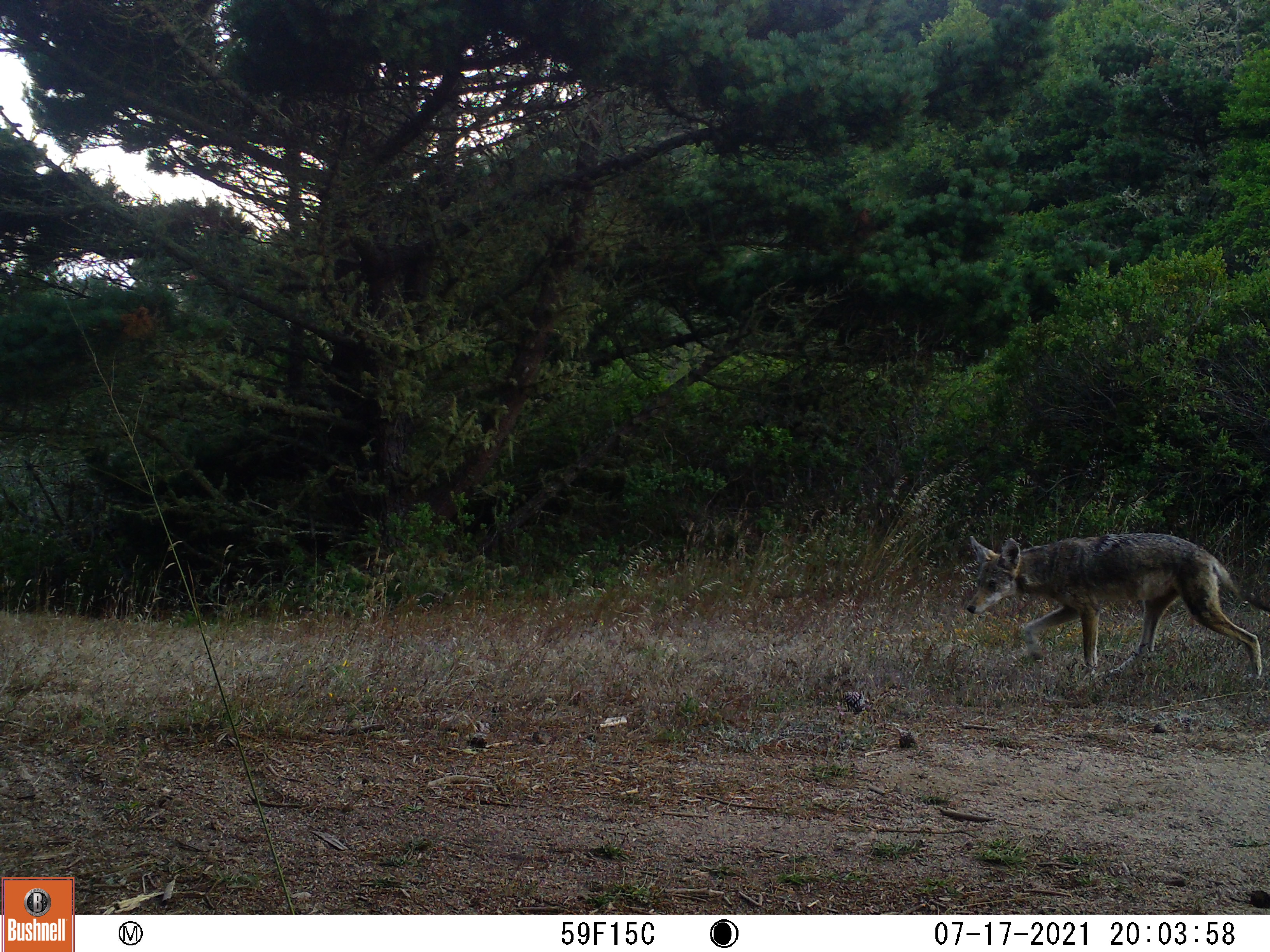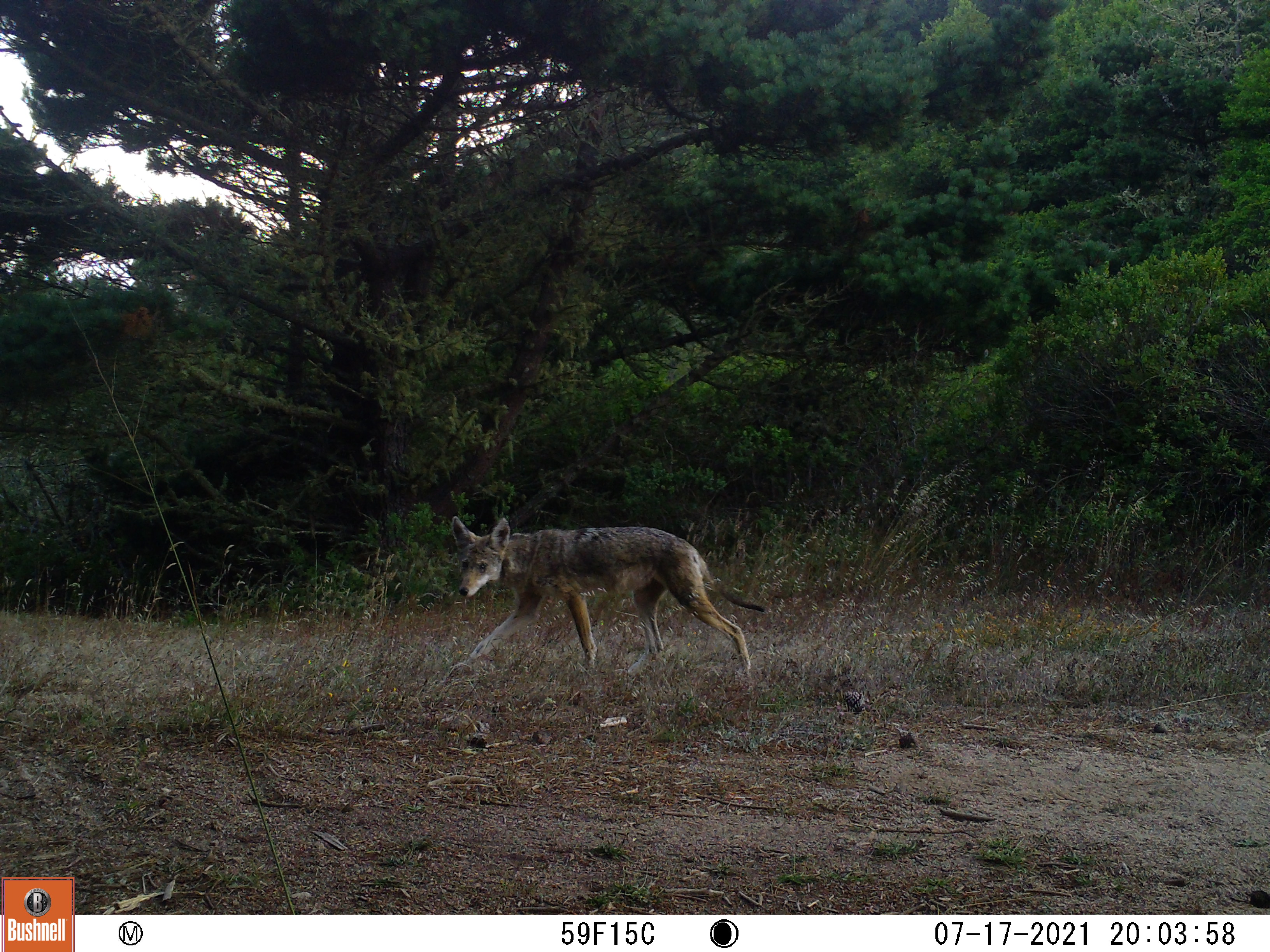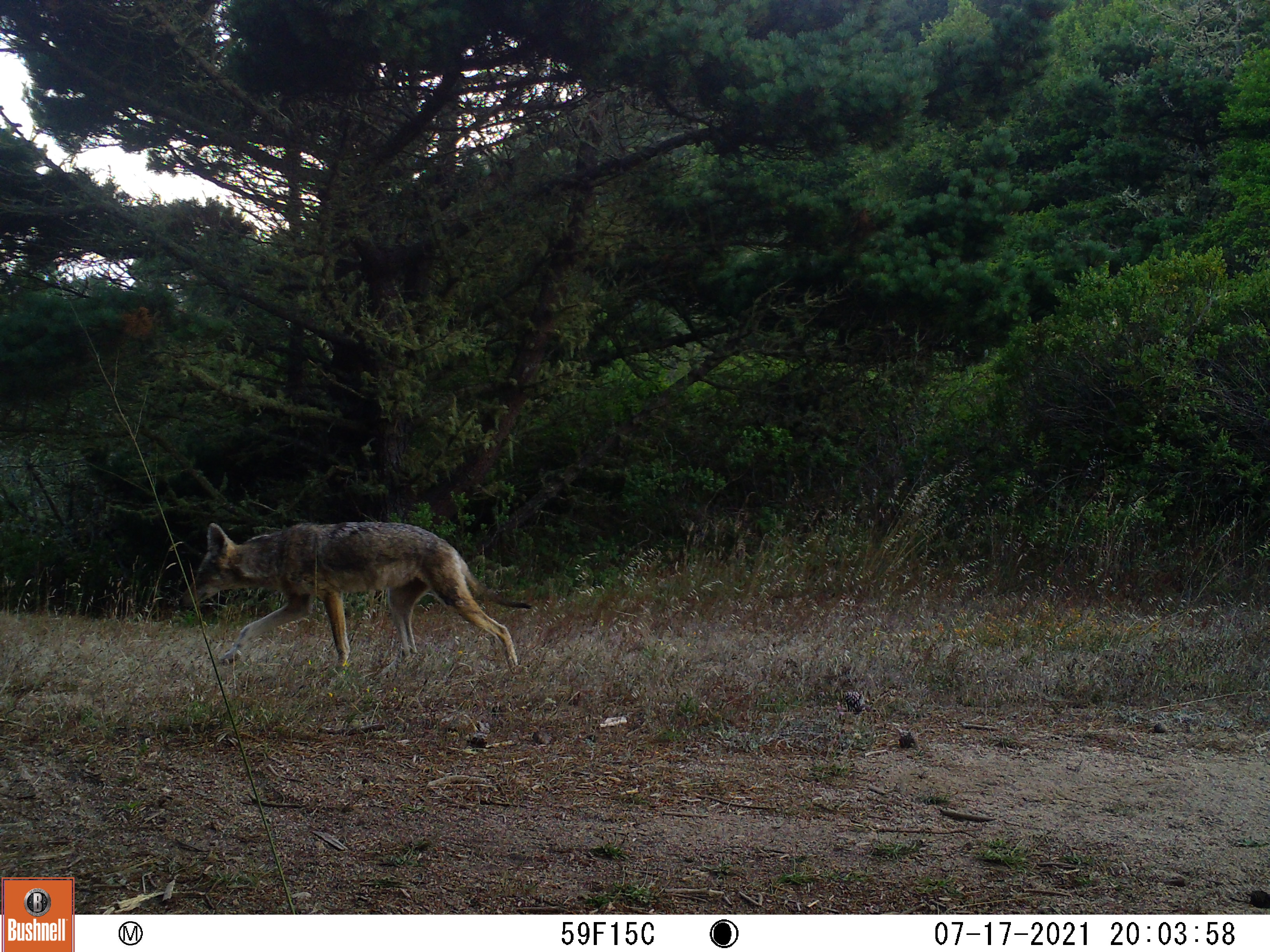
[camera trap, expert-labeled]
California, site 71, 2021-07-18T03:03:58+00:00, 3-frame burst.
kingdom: Animalia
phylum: Chordata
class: Mammalia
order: Carnivora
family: Canidae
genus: Canis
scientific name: Canis latrans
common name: coyote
Coyote (Canis latrans).